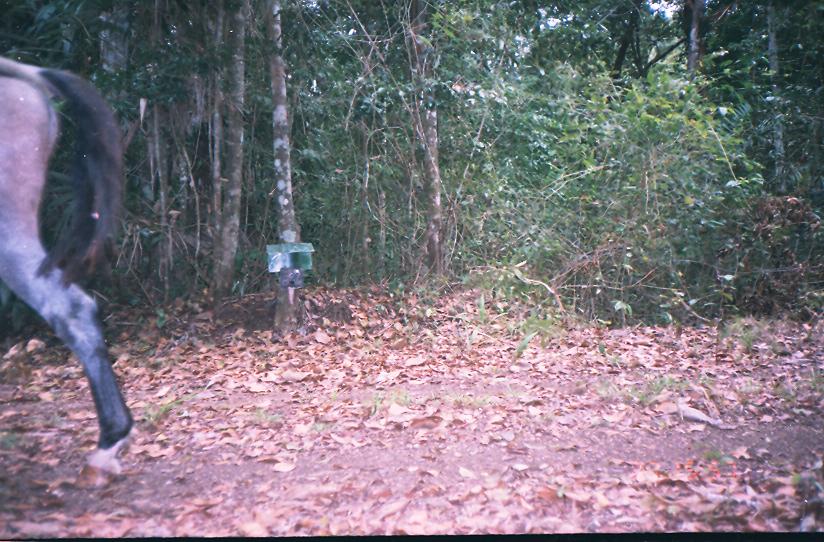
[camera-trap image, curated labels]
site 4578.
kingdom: Animalia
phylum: Chordata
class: Mammalia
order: Perissodactyla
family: Equidae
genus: Equus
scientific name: Equus ferus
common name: wild horse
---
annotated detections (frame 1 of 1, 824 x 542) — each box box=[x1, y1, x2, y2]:
equus ferus: box=[0, 56, 134, 486]